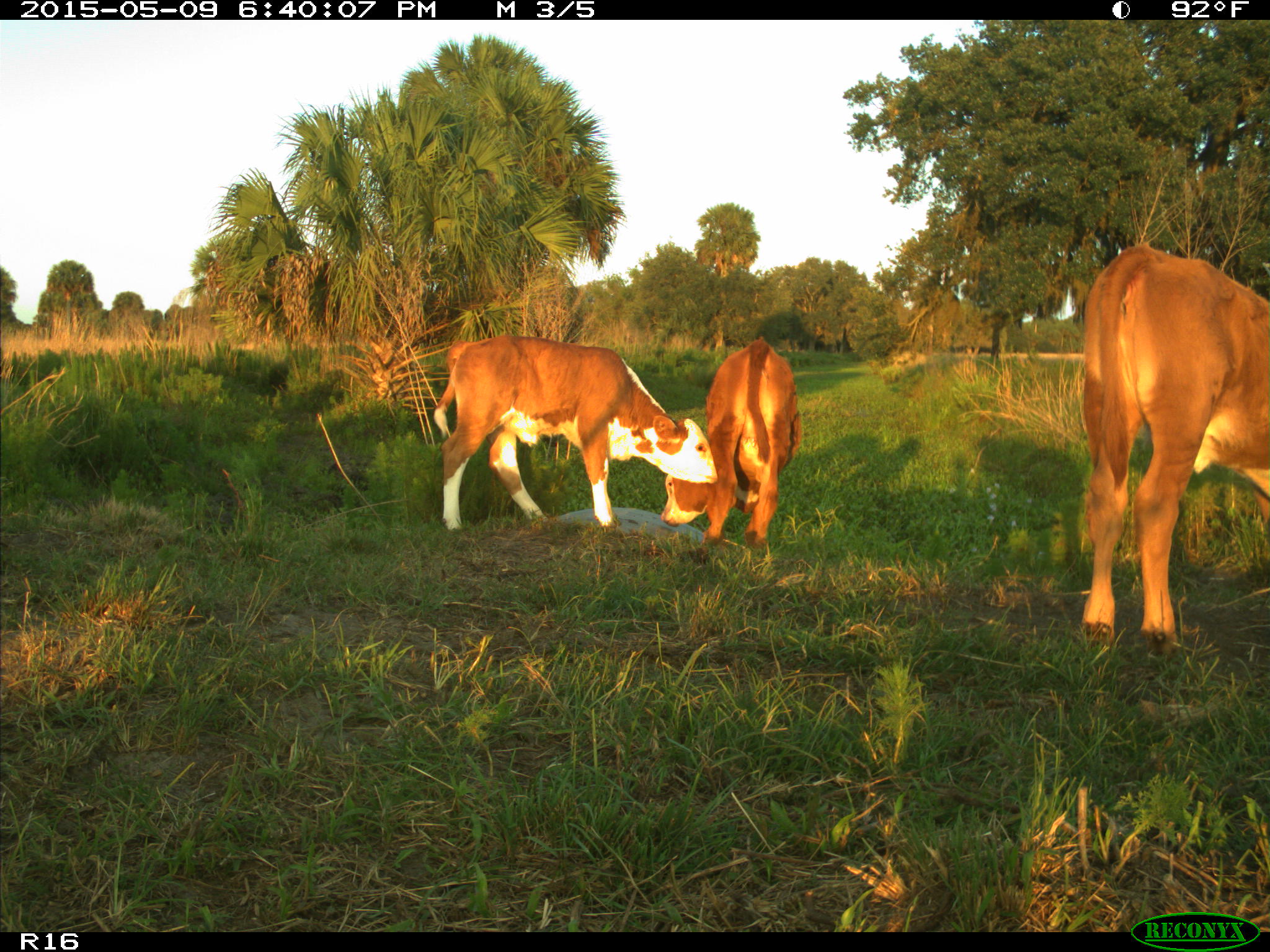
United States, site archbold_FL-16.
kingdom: Animalia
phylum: Chordata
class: Mammalia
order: Artiodactyla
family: Bovidae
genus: Bos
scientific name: Bos taurus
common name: domestic cow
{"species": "Bos taurus (domestic cow)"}